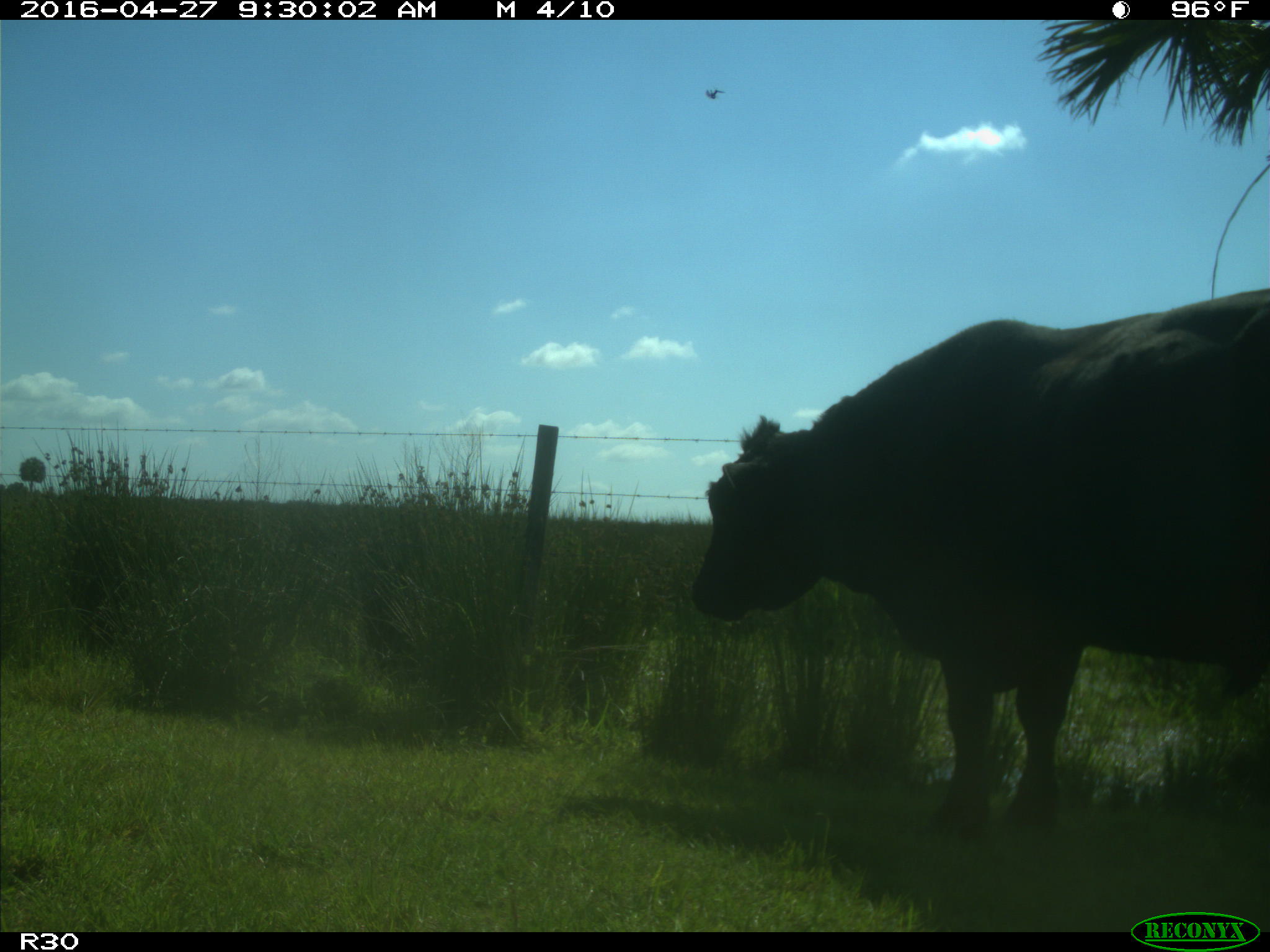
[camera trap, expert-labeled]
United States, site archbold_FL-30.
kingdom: Animalia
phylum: Chordata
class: Mammalia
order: Artiodactyla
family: Bovidae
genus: Bos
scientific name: Bos taurus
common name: domestic cow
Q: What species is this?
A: Bos taurus (domestic cow).